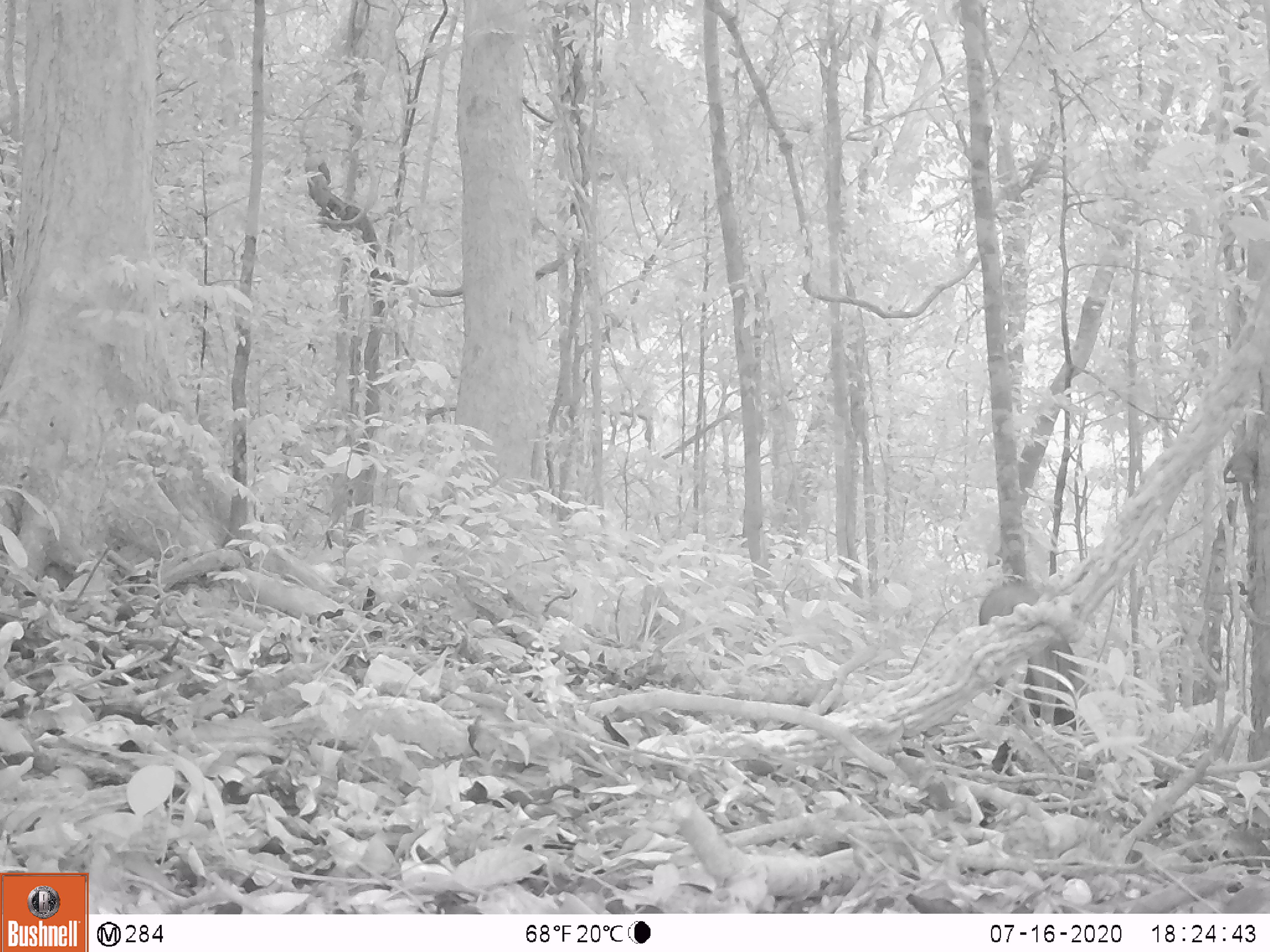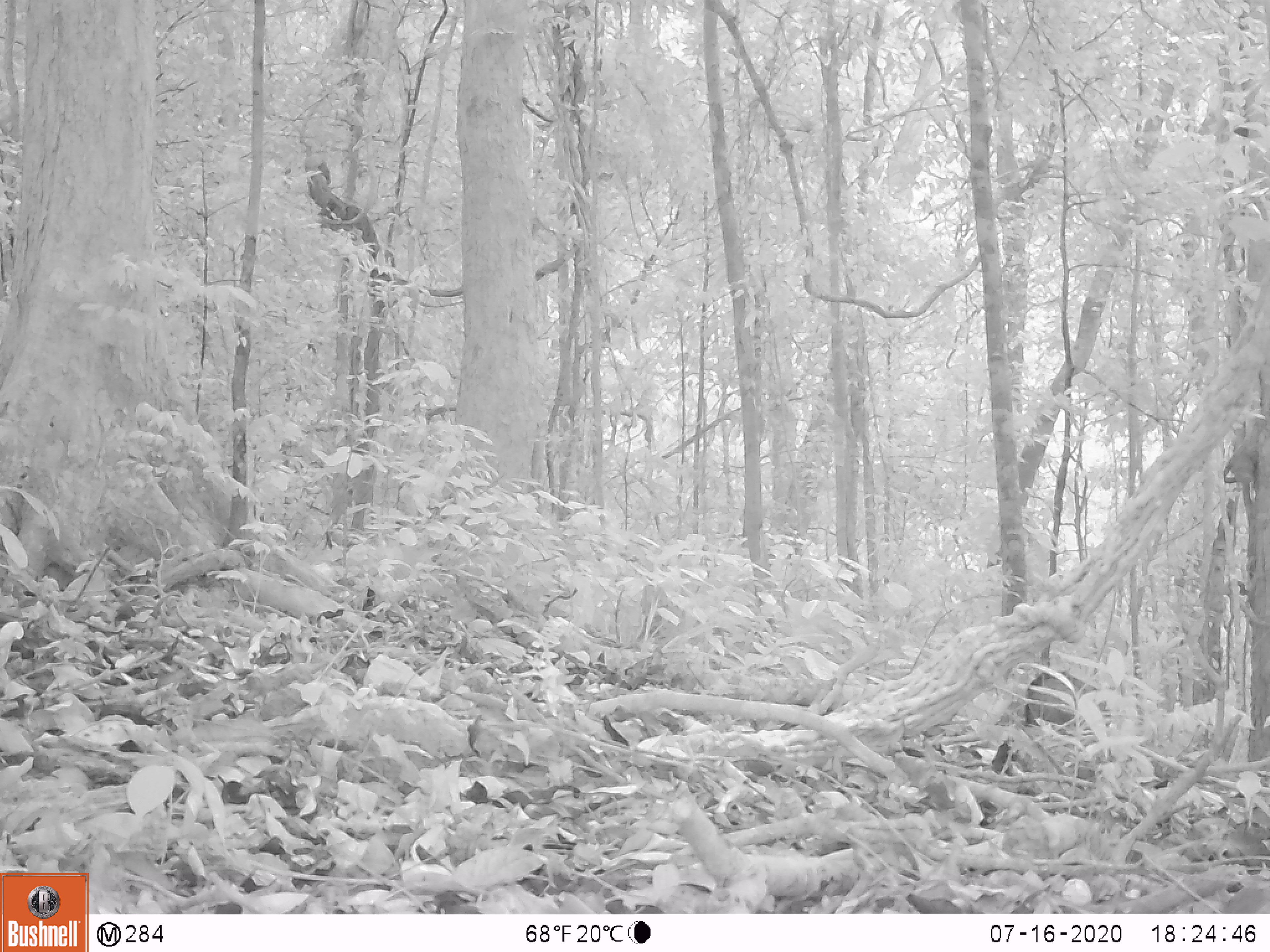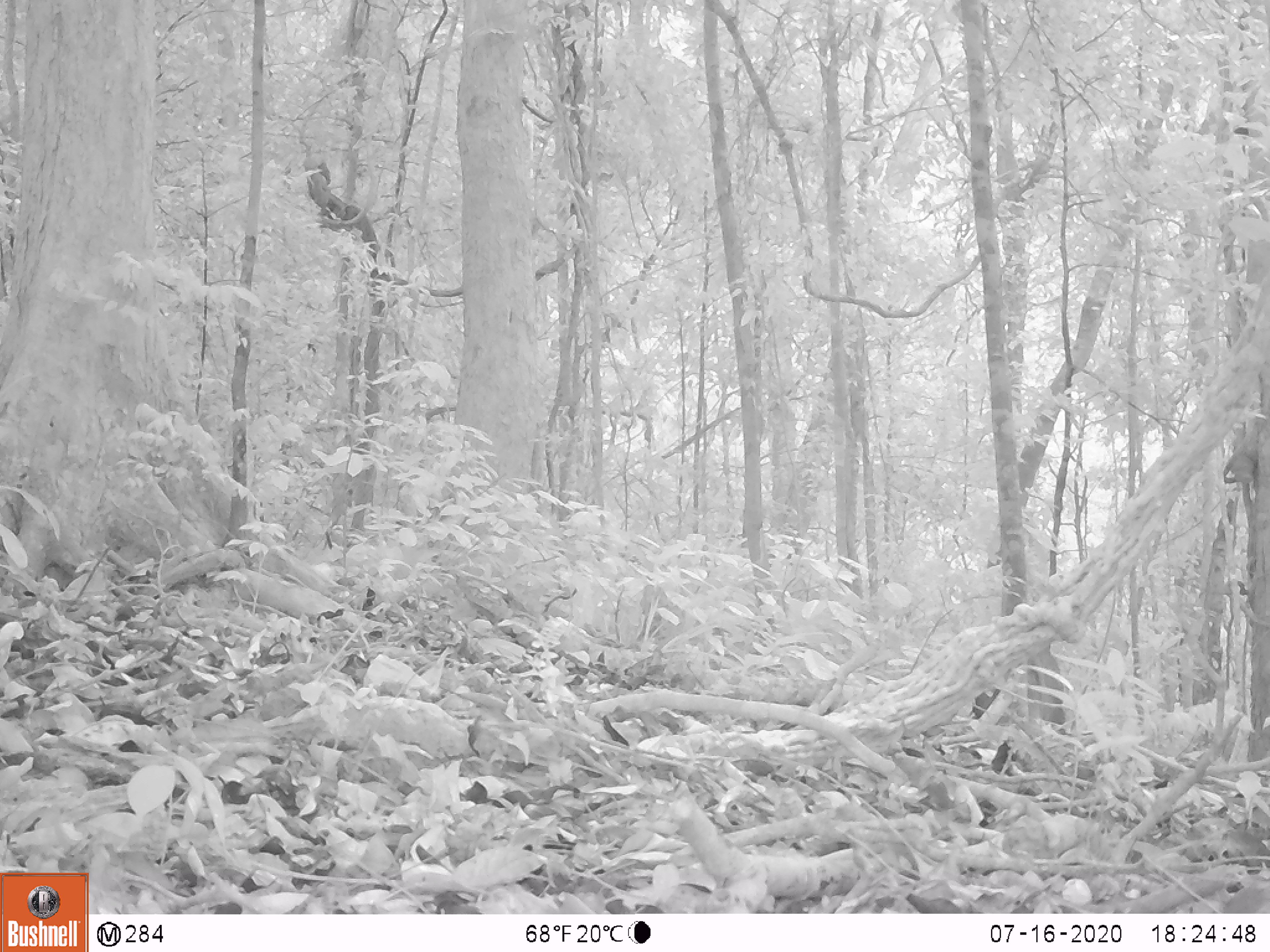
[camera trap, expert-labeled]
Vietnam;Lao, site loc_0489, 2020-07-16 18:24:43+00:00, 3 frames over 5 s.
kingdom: Animalia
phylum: Chordata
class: Mammalia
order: Artiodactyla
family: Suidae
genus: Sus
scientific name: Sus scrofa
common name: eurasian wild pig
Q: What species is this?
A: Eurasian wild pig (Sus scrofa).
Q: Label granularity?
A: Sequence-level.